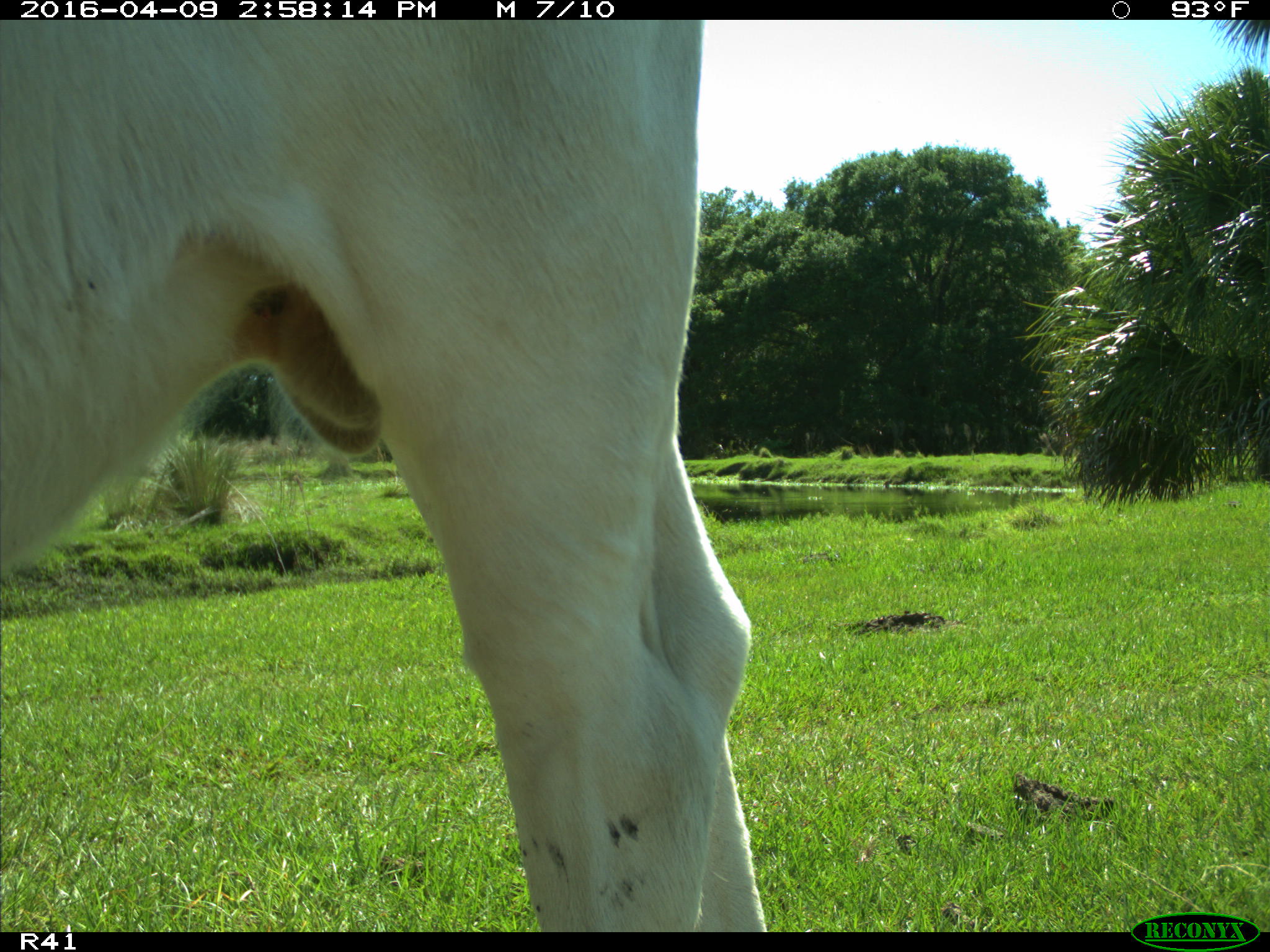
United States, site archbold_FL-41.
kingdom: Animalia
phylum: Chordata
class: Mammalia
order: Artiodactyla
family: Bovidae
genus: Bos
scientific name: Bos taurus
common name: domestic cow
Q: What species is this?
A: Bos taurus (domestic cow).